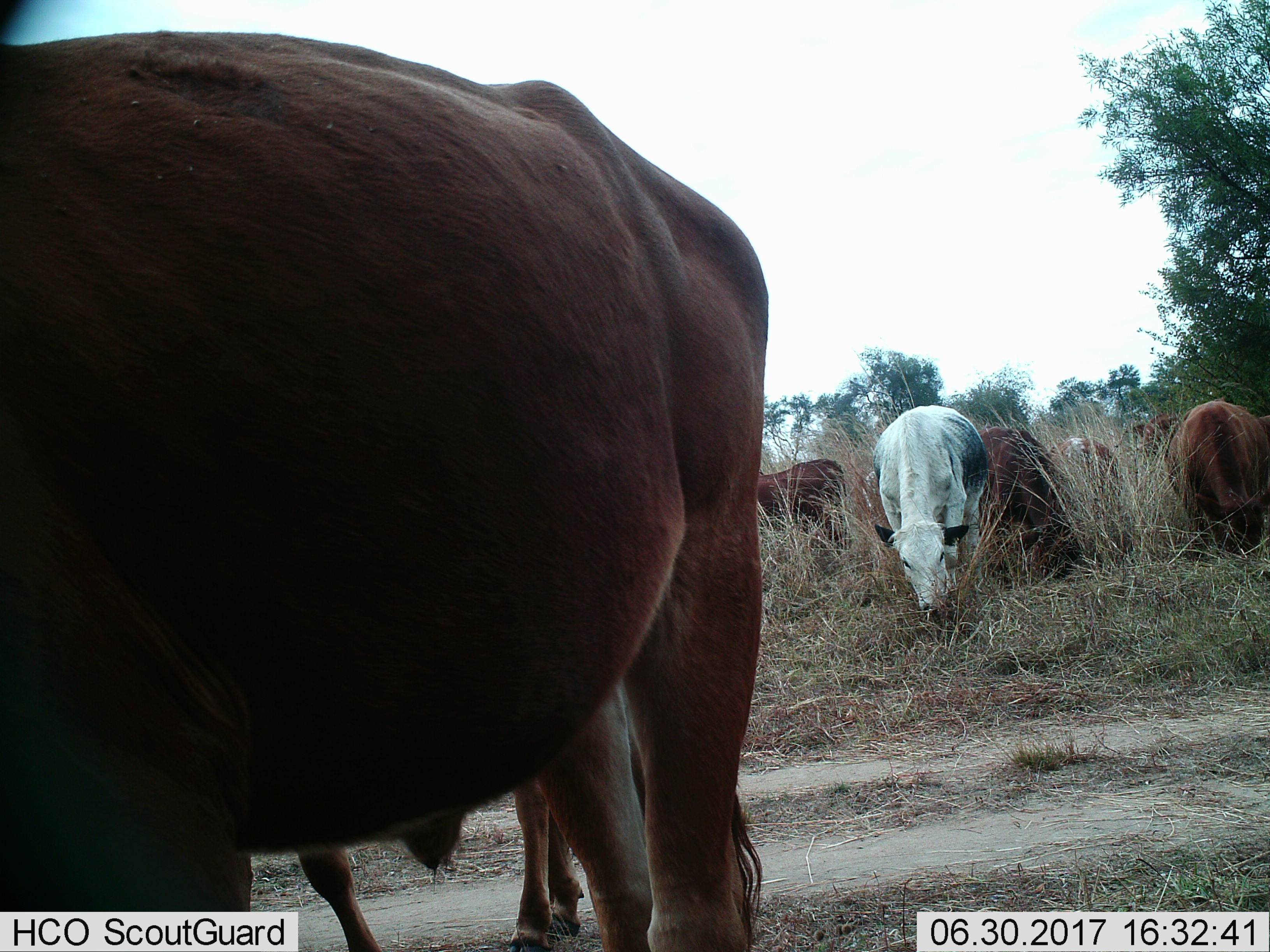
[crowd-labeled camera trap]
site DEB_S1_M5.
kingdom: Animalia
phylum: Chordata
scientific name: Vertebrata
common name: domestic animal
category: domesticanimal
Domesticanimal (domestic animal) (Vertebrata), count 8. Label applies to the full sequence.